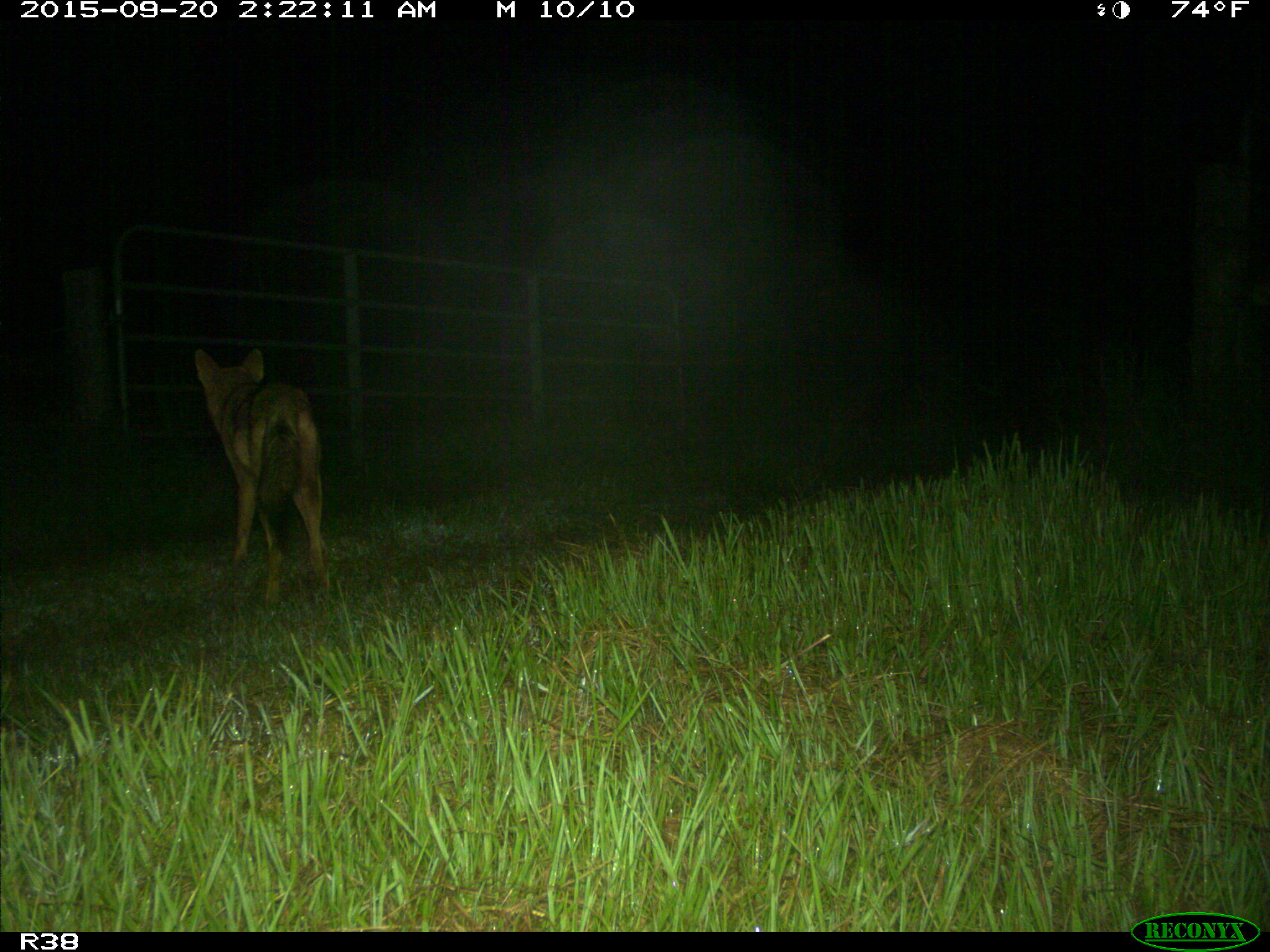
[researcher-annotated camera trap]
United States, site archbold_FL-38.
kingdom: Animalia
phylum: Chordata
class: Mammalia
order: Carnivora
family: Canidae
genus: Canis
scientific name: Canis latrans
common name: coyote